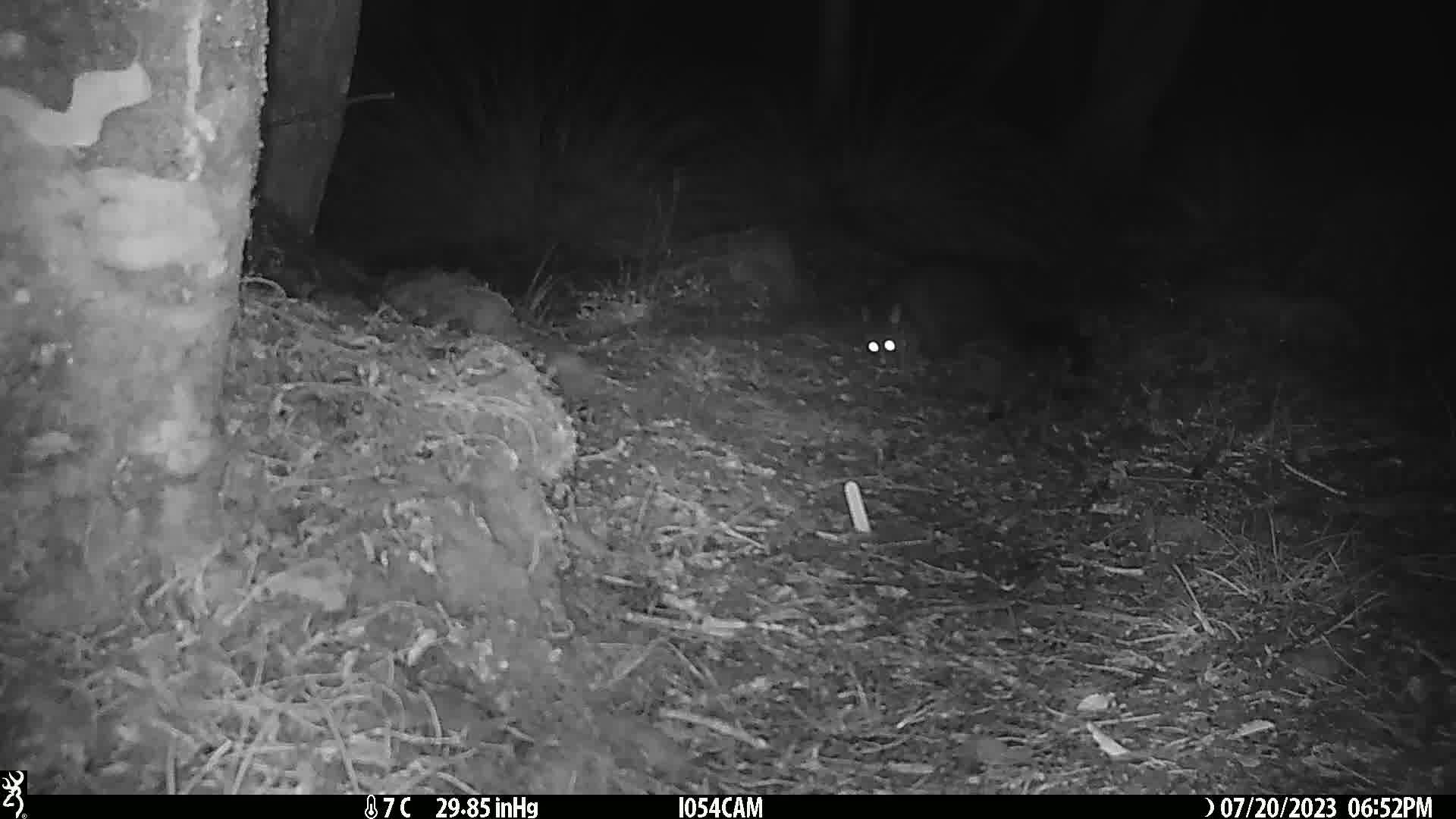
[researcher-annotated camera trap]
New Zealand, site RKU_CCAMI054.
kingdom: Animalia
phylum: Chordata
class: Mammalia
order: Diprotodontia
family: Phalangeridae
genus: Trichosurus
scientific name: Trichosurus vulpecula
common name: common brushtail possum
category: possum